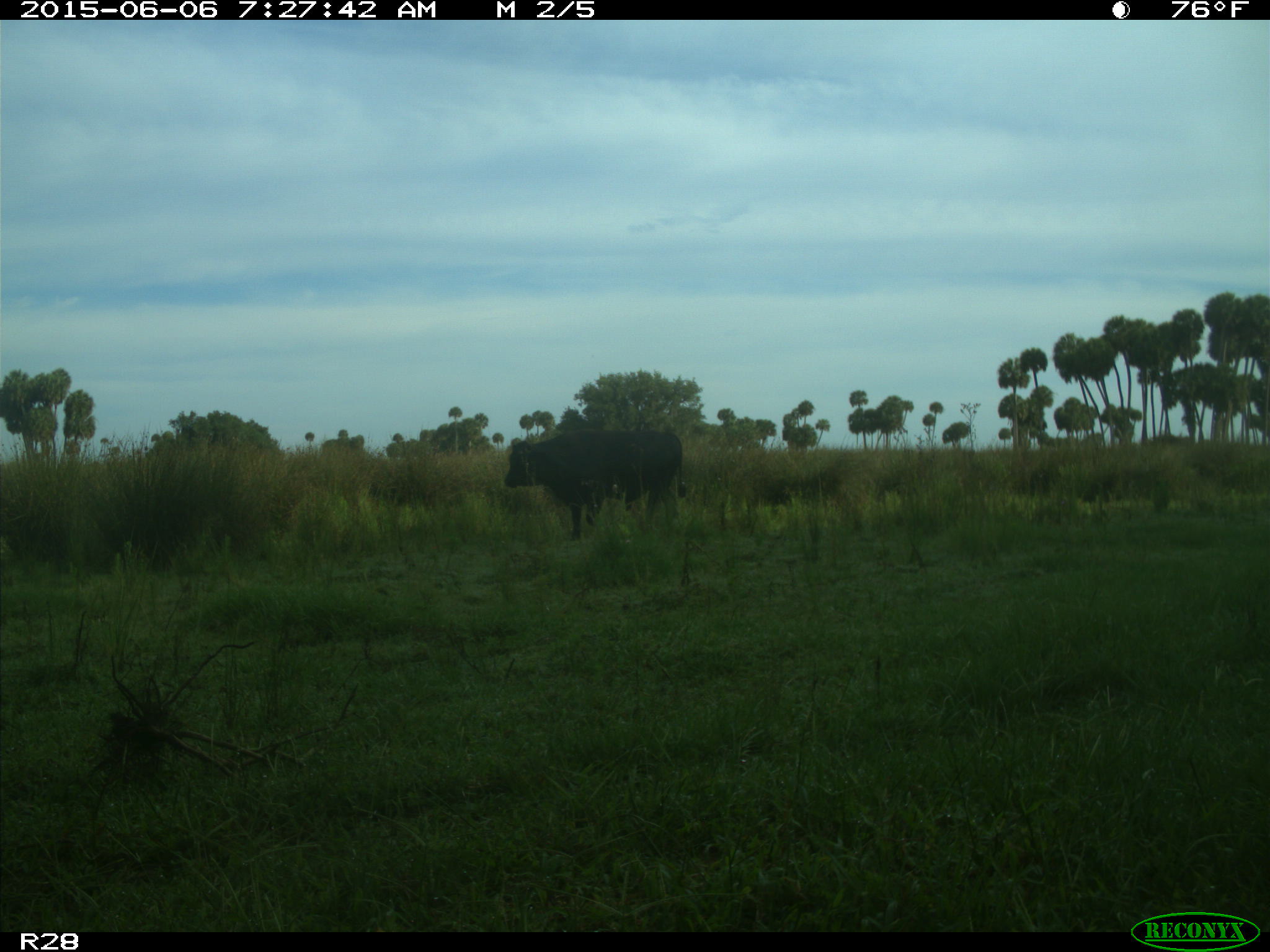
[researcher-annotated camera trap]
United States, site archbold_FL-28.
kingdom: Animalia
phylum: Chordata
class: Mammalia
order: Artiodactyla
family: Bovidae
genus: Bos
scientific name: Bos taurus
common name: domestic cow